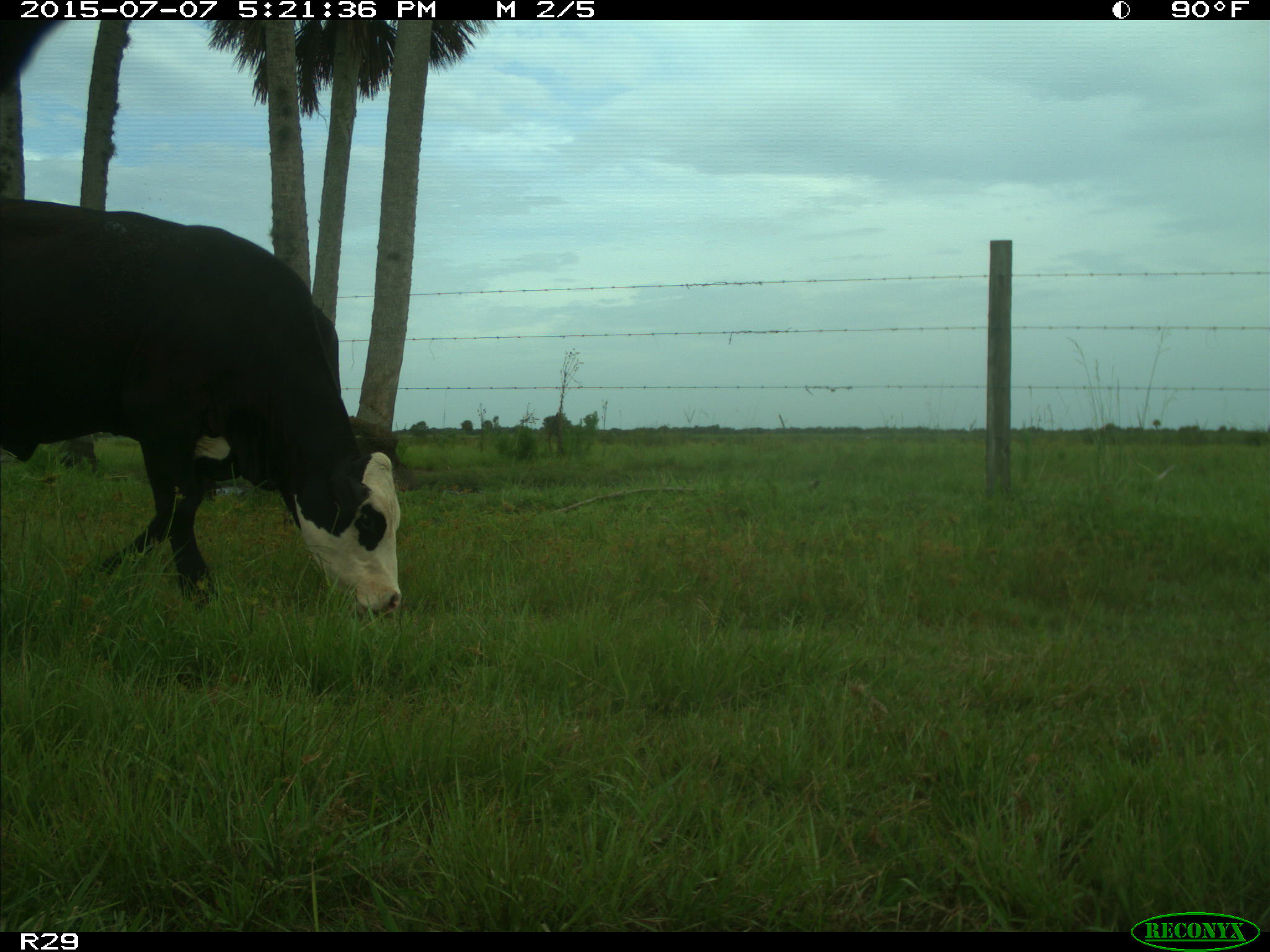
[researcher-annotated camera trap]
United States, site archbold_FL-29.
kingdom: Animalia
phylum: Chordata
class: Mammalia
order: Artiodactyla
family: Bovidae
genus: Bos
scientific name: Bos taurus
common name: domestic cow